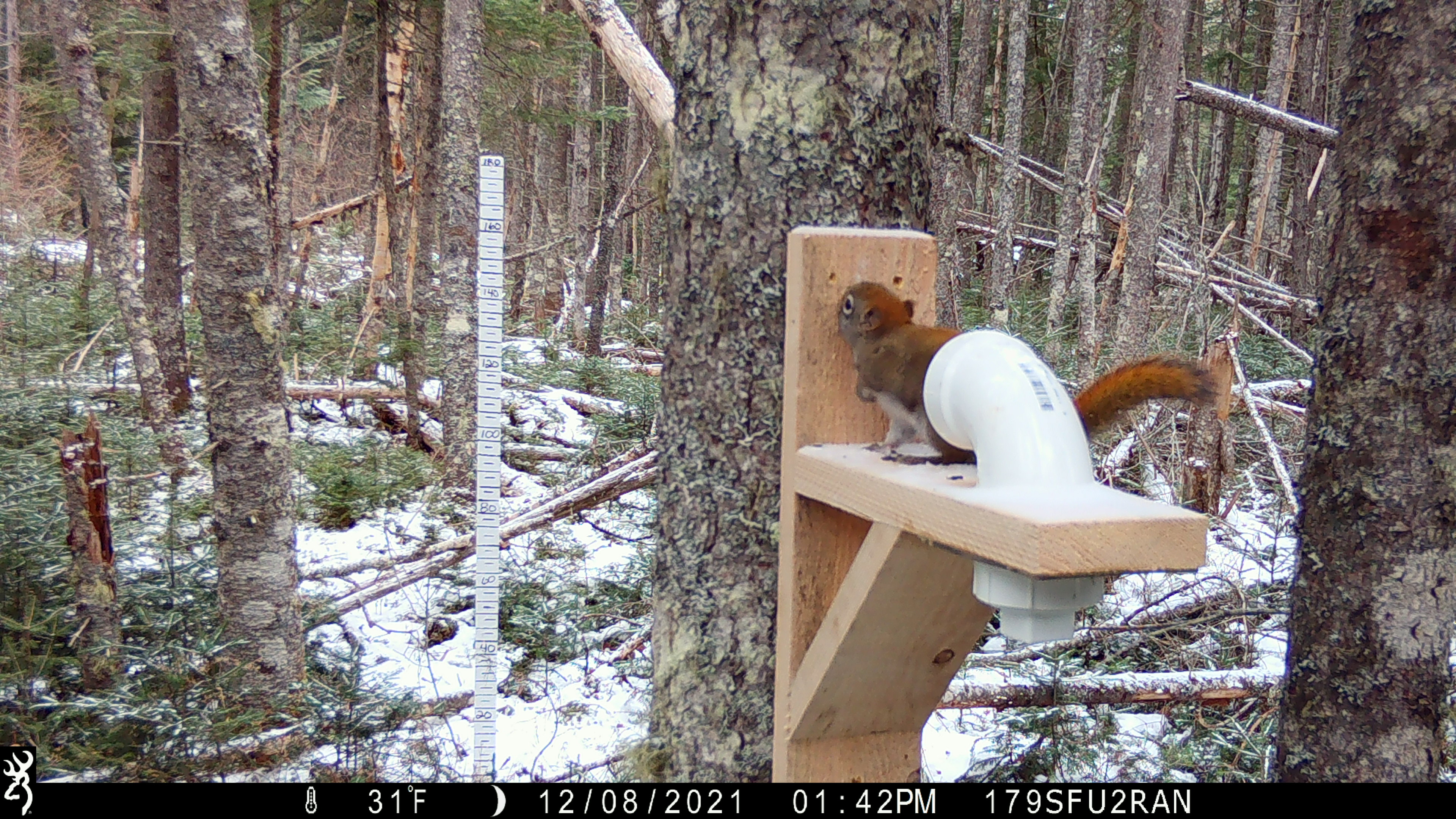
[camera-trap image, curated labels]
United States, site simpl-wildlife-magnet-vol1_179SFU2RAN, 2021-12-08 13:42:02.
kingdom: Animalia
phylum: Chordata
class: Mammalia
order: Rodentia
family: Sciuridae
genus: Tamiasciurus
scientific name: Tamiasciurus hudsonicus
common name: red squirrel